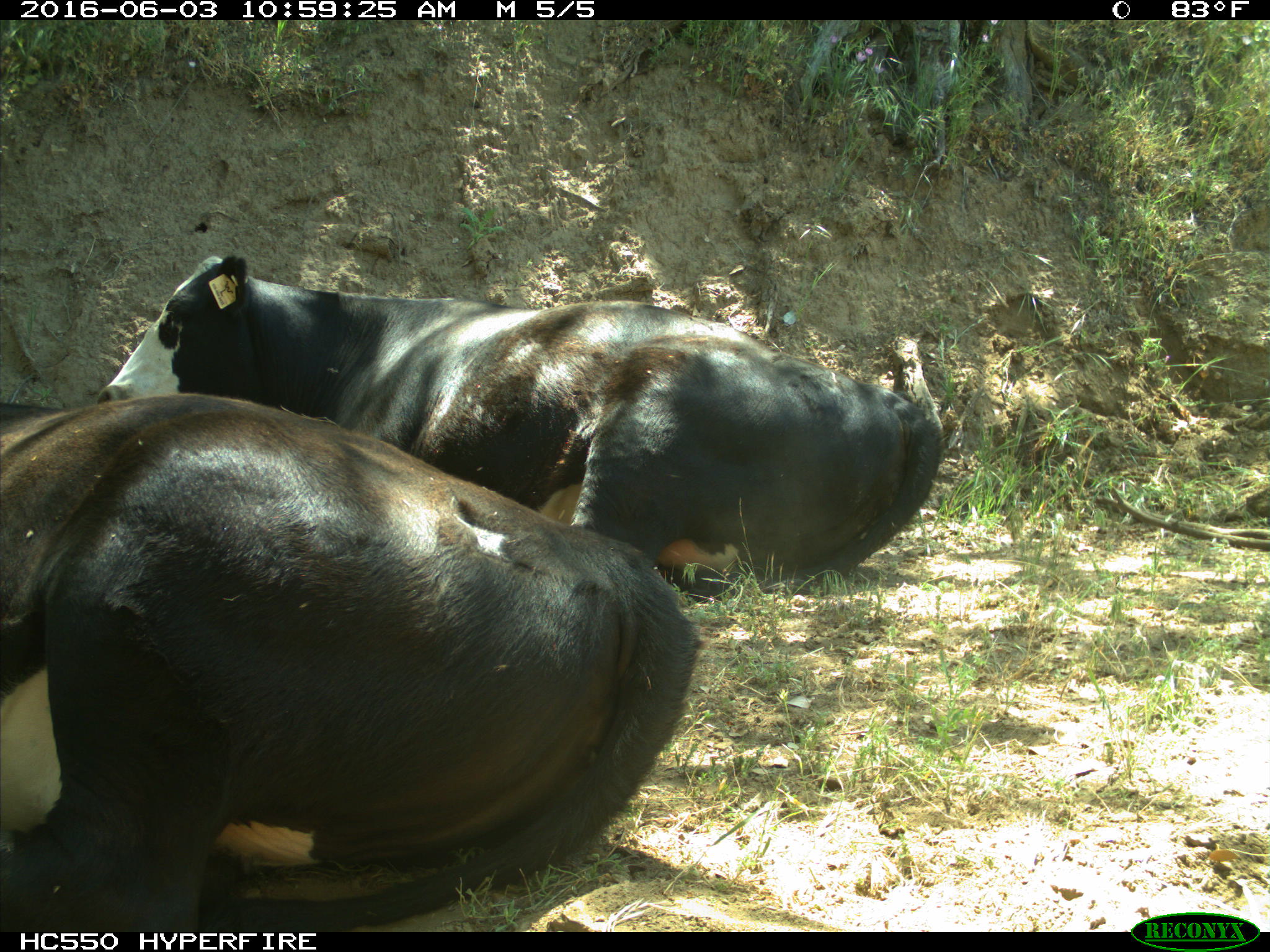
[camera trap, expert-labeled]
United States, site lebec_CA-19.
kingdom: Animalia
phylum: Chordata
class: Mammalia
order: Artiodactyla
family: Bovidae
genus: Bos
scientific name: Bos taurus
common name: domestic cow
Bos taurus (domestic cow).